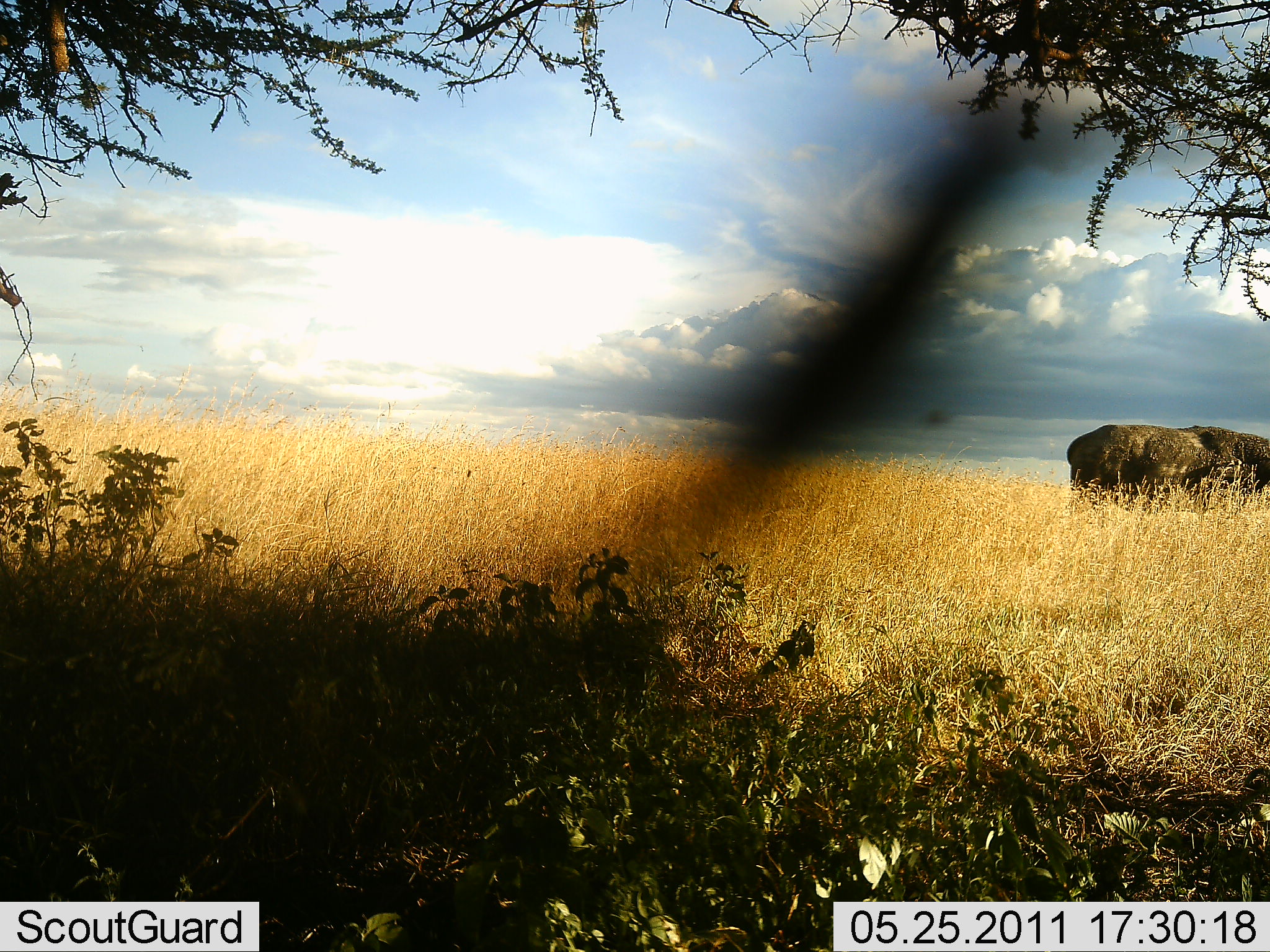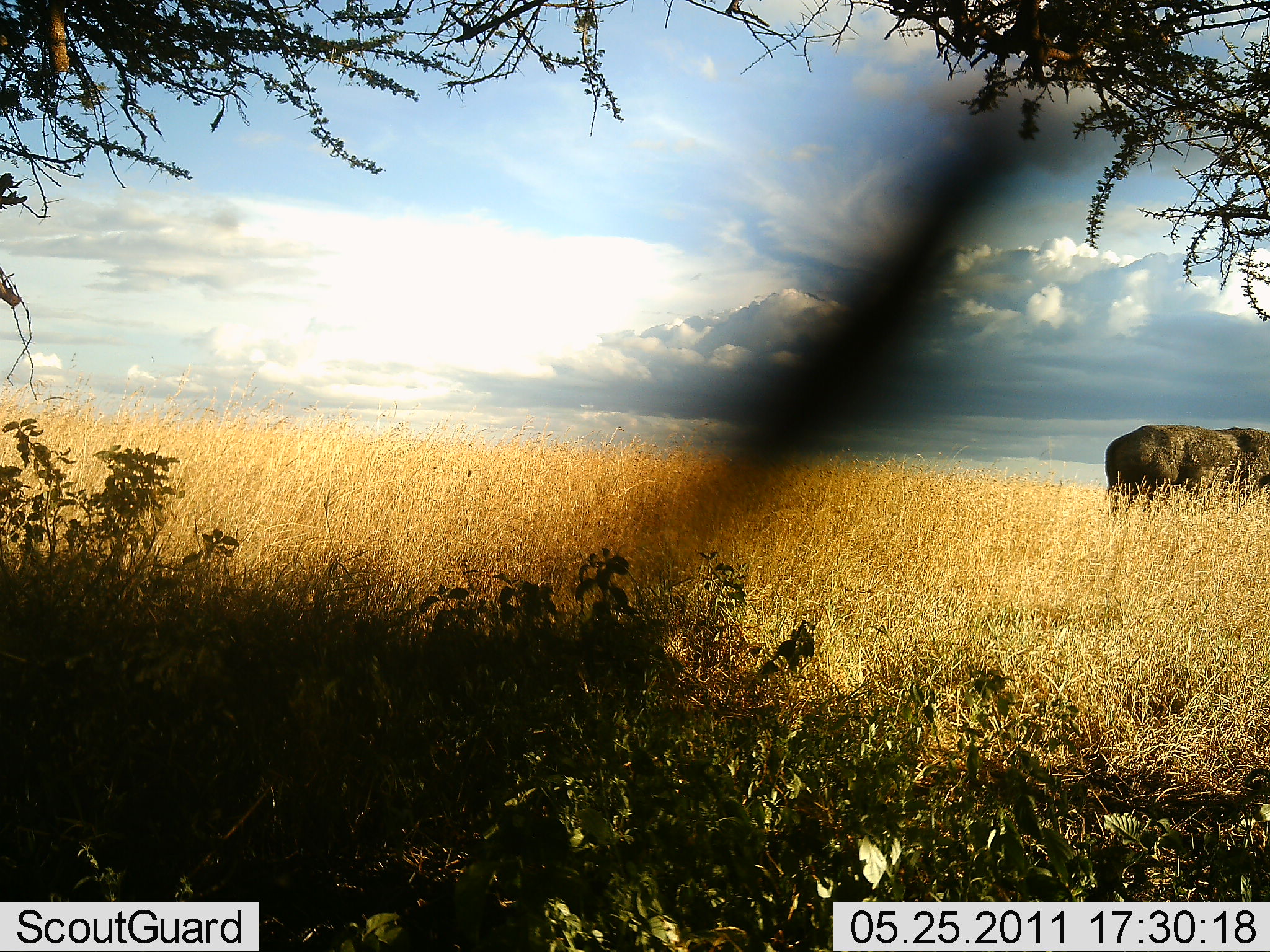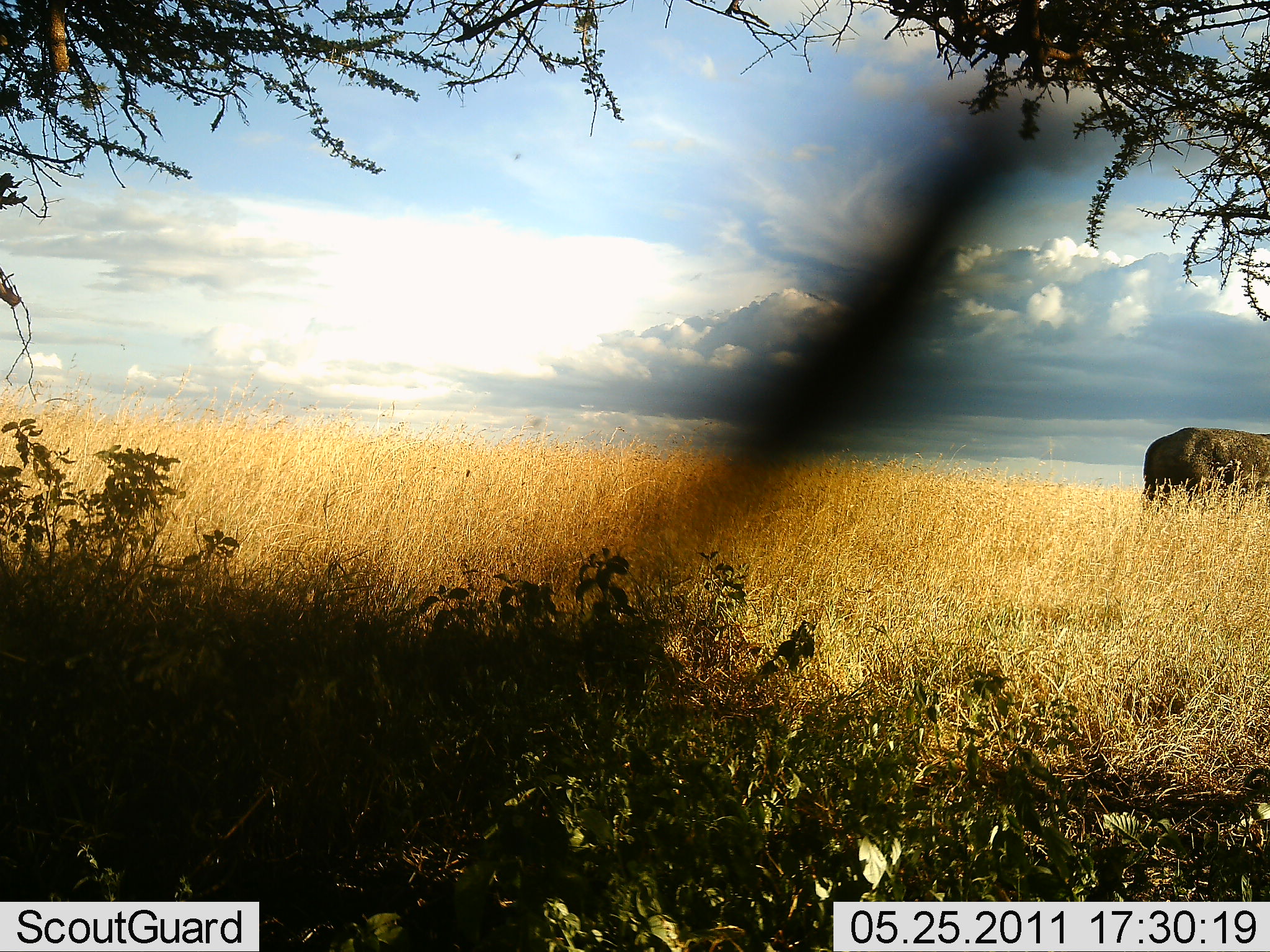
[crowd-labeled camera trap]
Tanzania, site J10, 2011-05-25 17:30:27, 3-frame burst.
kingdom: Animalia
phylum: Chordata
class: Mammalia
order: Artiodactyla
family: Bovidae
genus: Syncerus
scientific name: Syncerus caffer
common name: cape buffalo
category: buffalo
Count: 1.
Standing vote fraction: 0%.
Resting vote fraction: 0%.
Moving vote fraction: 100%.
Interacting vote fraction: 0%.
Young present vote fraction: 0%.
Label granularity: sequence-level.